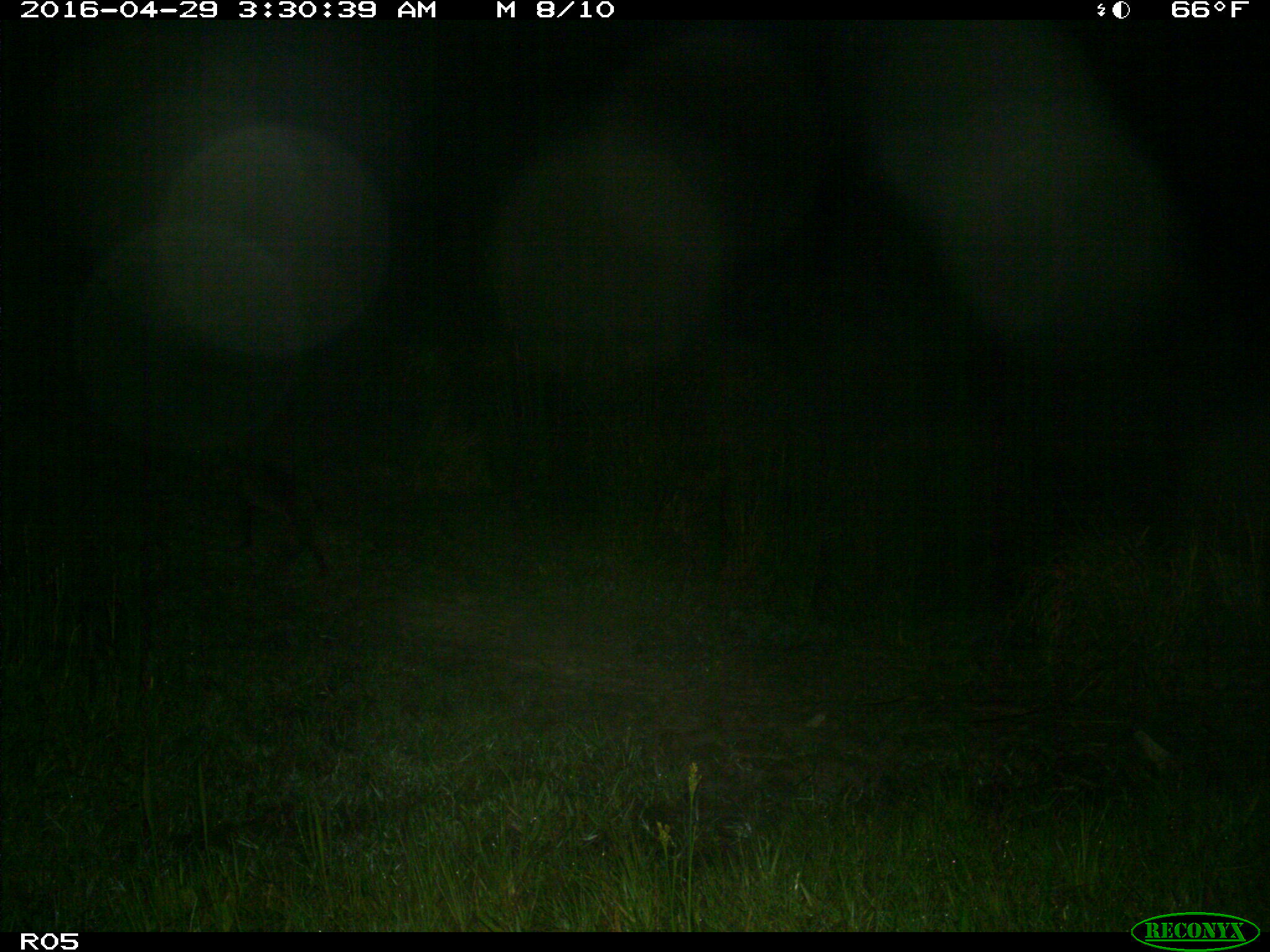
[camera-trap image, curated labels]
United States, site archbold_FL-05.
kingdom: Animalia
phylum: Chordata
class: Mammalia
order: Carnivora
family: Felidae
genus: Lynx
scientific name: Lynx rufus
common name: bobcat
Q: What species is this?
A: Lynx rufus (bobcat).